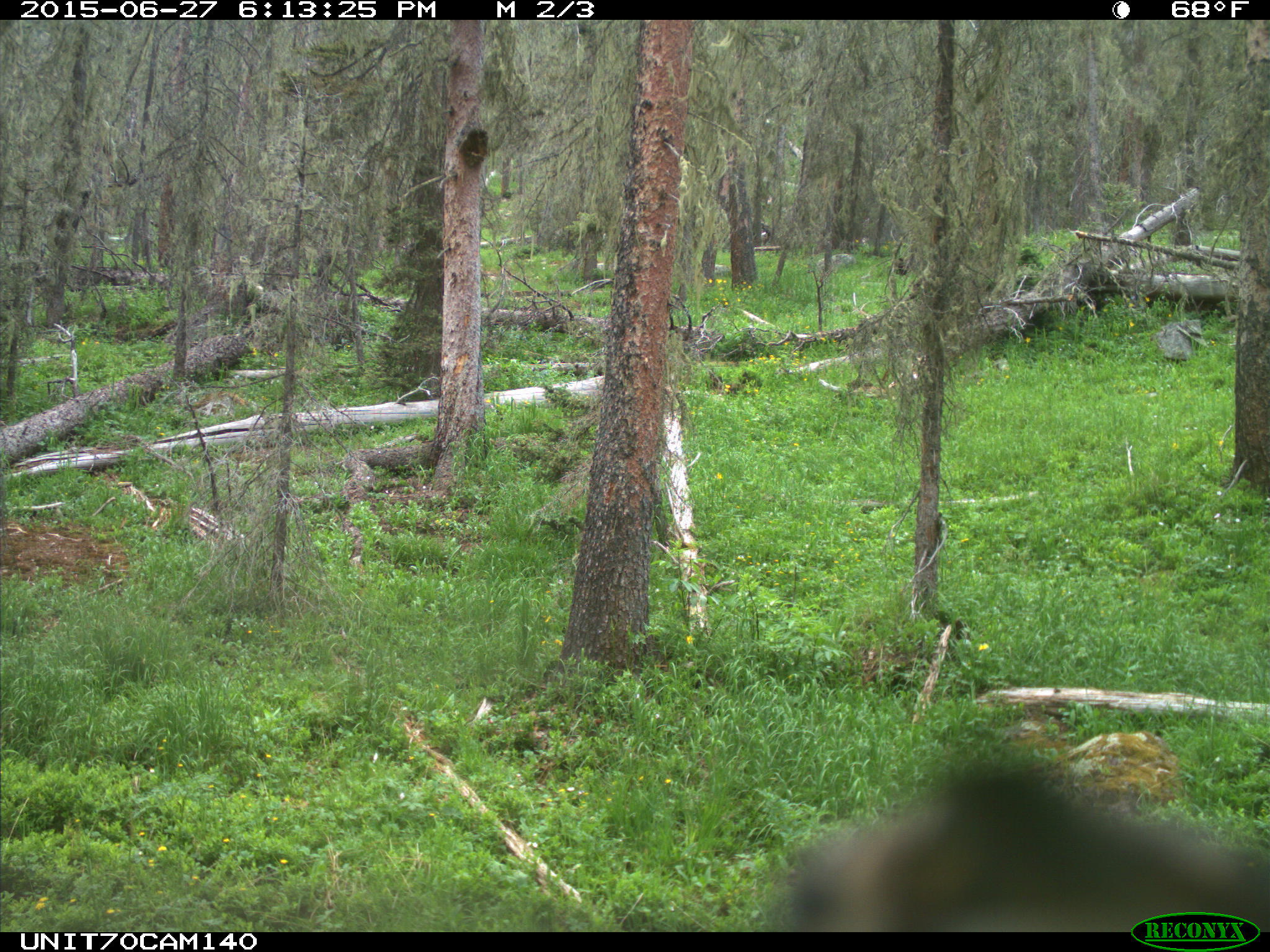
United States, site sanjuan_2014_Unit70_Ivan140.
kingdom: Animalia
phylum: Chordata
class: Aves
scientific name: Aves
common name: birds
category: unidentified bird